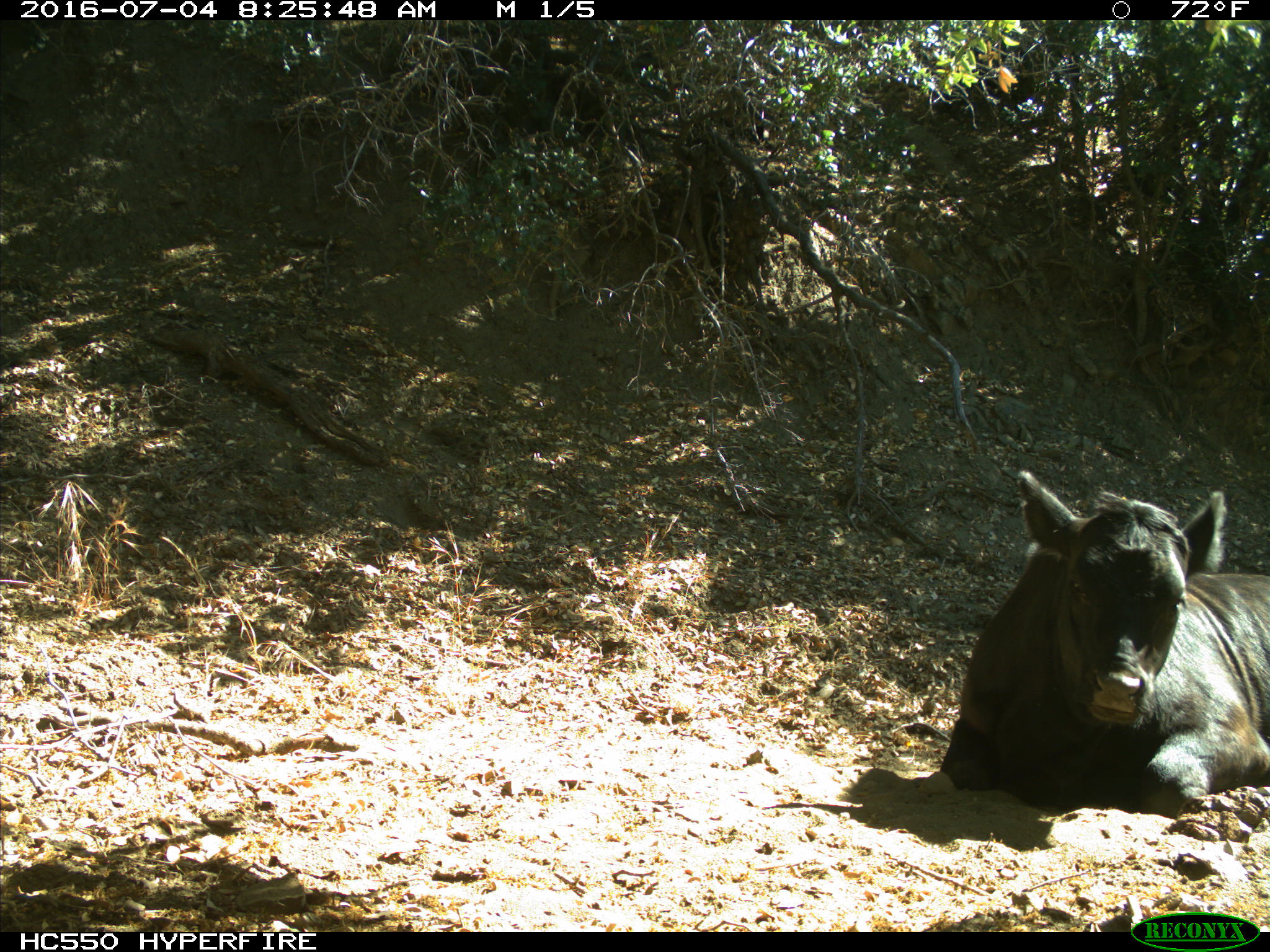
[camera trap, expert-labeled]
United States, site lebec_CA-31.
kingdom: Animalia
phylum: Chordata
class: Mammalia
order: Artiodactyla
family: Bovidae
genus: Bos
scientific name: Bos taurus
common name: domestic cow